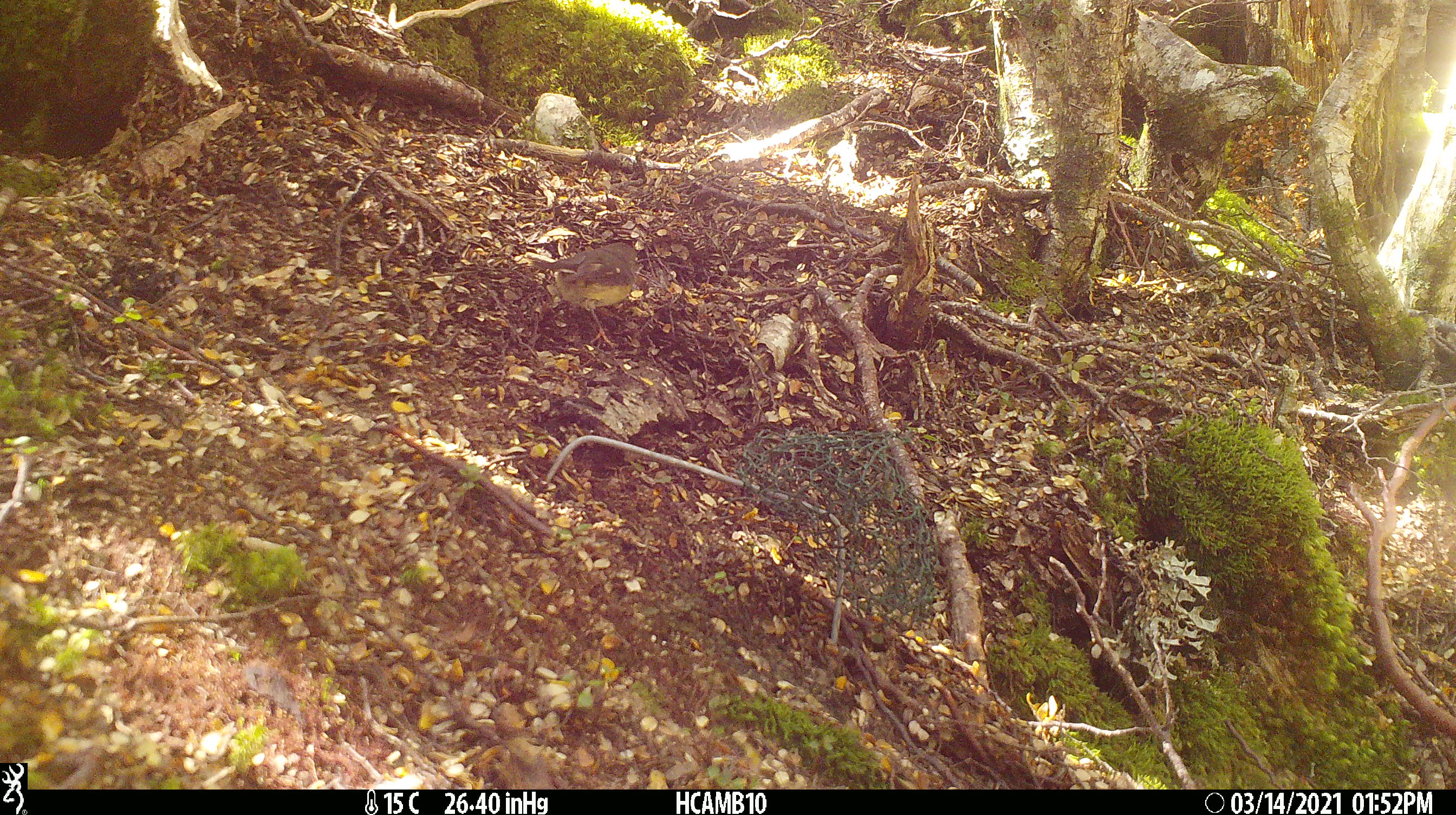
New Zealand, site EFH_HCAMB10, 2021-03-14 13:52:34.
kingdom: Animalia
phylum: Chordata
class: Aves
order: Passeriformes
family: Petroicidae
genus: Petroica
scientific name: Petroica australis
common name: new zealand robin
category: robin